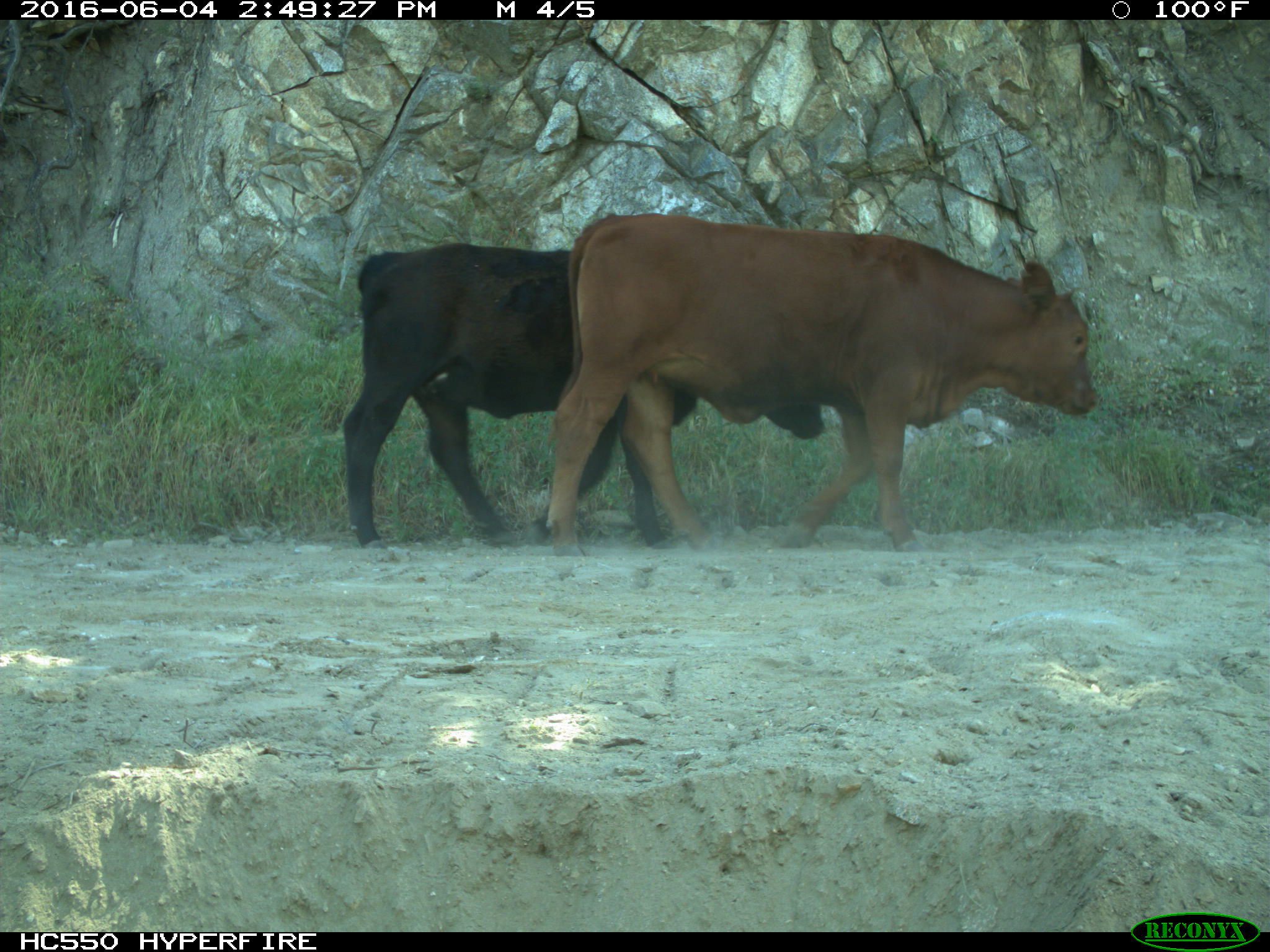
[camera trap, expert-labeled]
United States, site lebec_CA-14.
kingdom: Animalia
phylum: Chordata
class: Mammalia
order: Artiodactyla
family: Bovidae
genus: Bos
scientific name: Bos taurus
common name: domestic cow